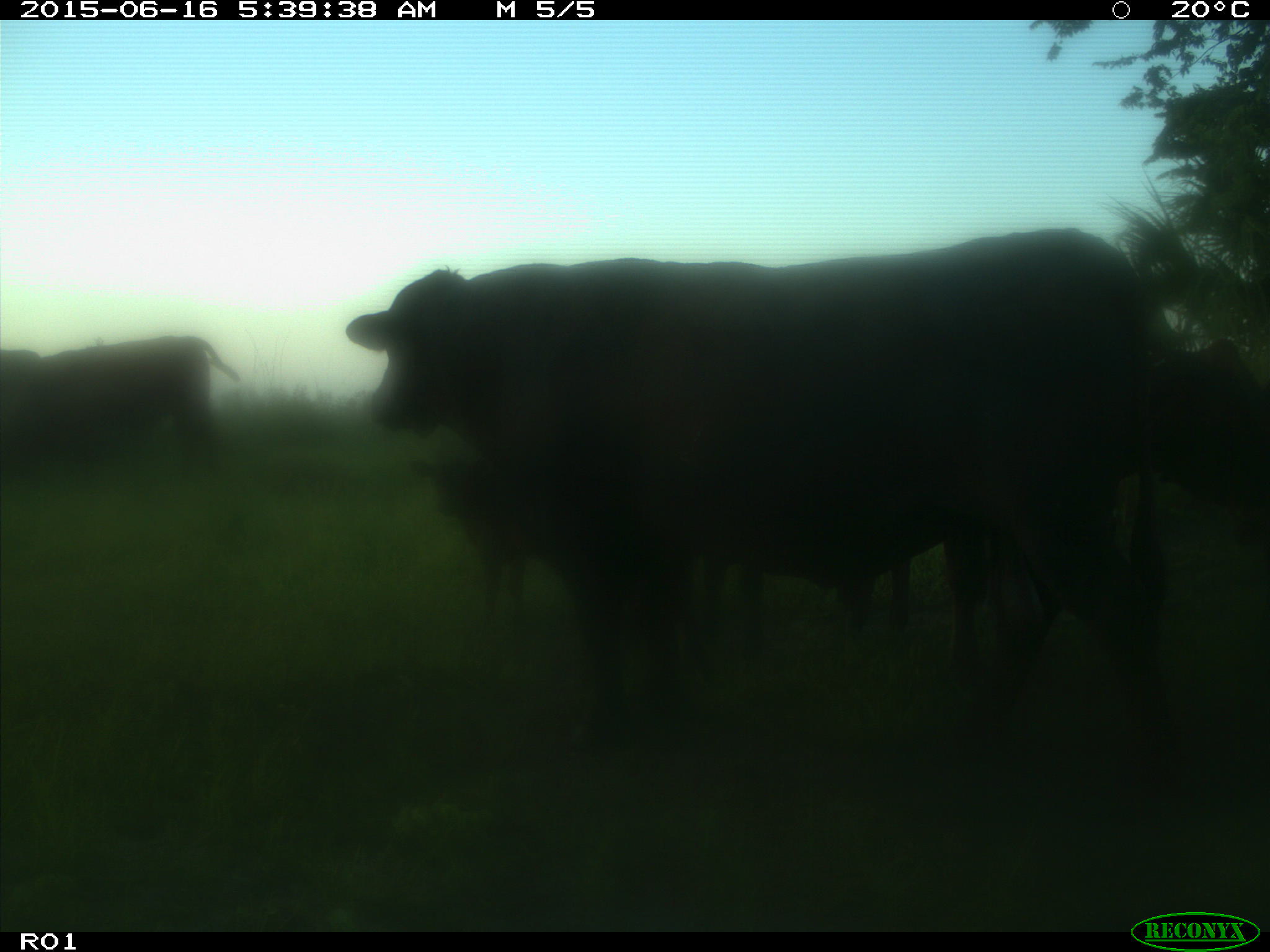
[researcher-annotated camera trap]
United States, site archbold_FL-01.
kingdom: Animalia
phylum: Chordata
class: Mammalia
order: Artiodactyla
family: Bovidae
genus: Bos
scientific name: Bos taurus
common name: domestic cow